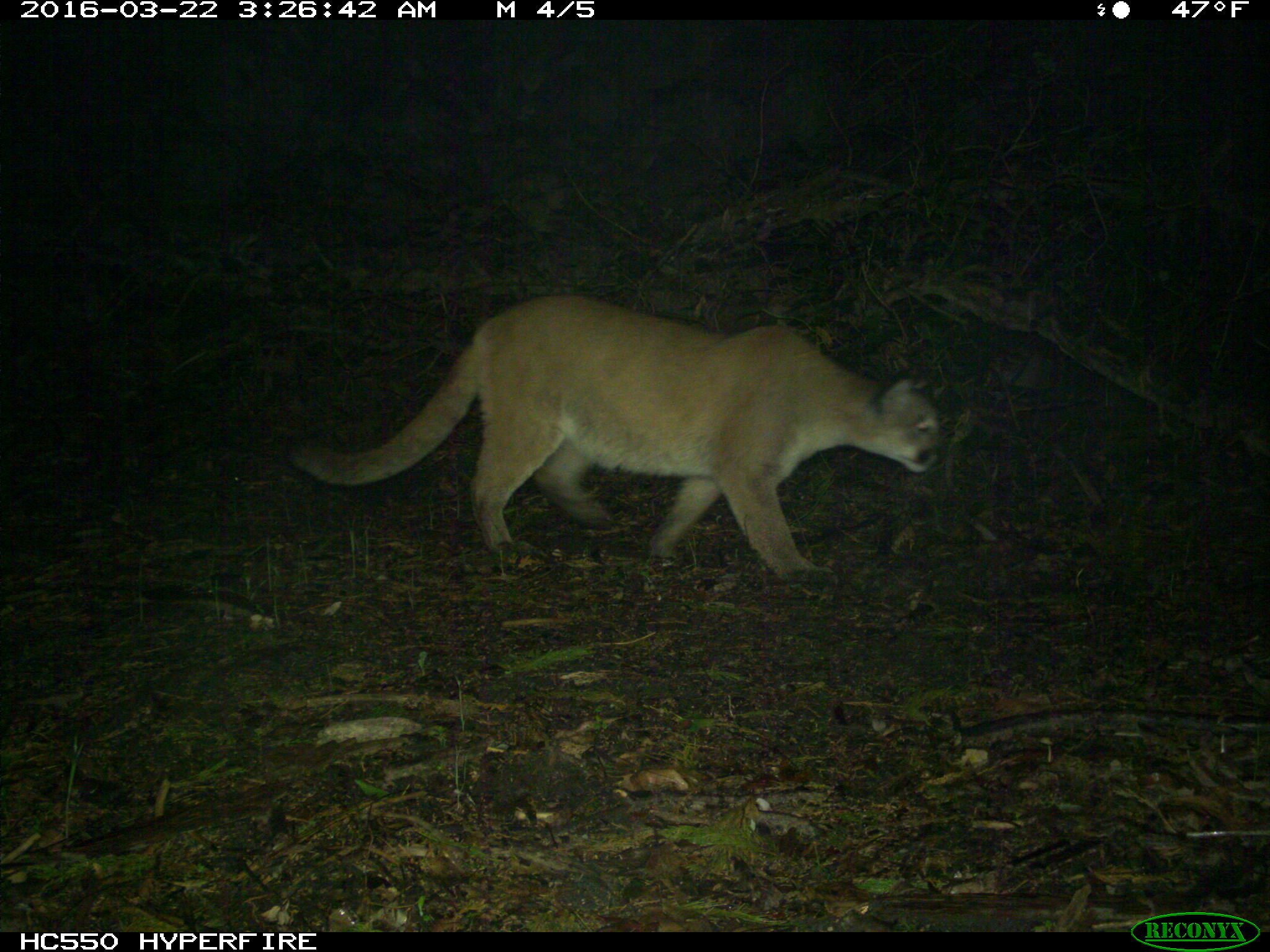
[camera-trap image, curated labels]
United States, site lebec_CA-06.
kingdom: Animalia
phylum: Chordata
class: Mammalia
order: Carnivora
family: Felidae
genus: Puma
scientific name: Puma concolor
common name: mountain lion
Puma concolor (mountain lion).